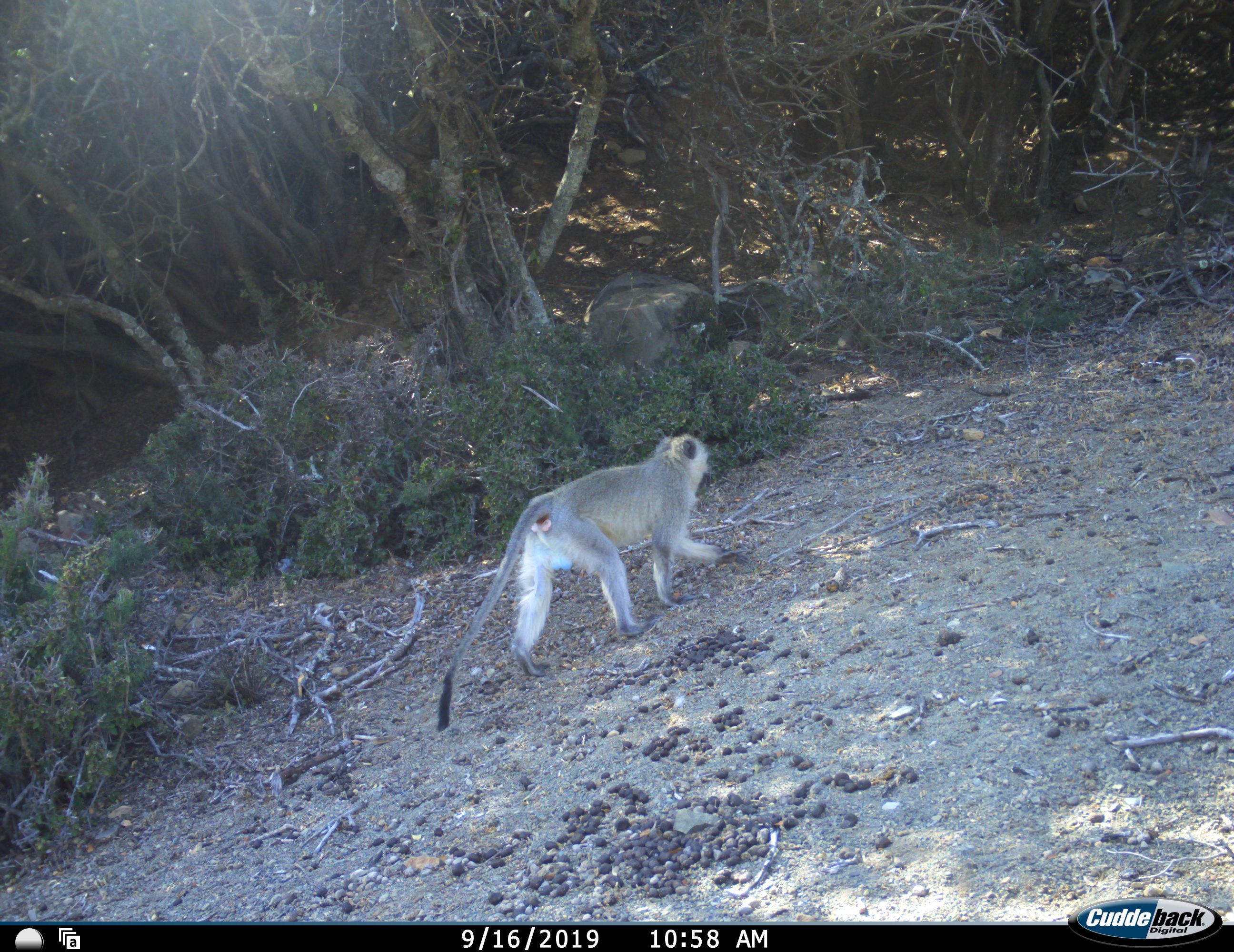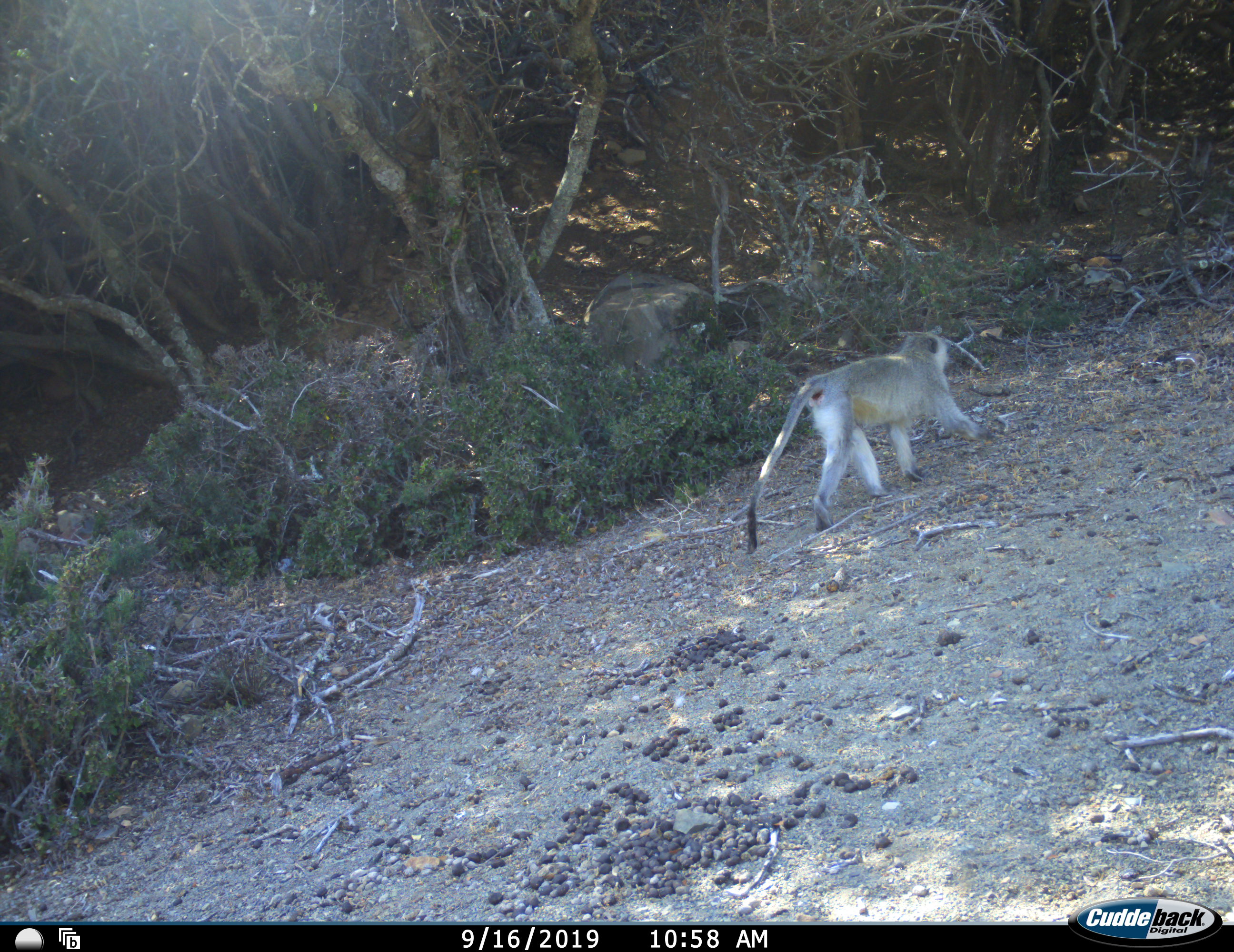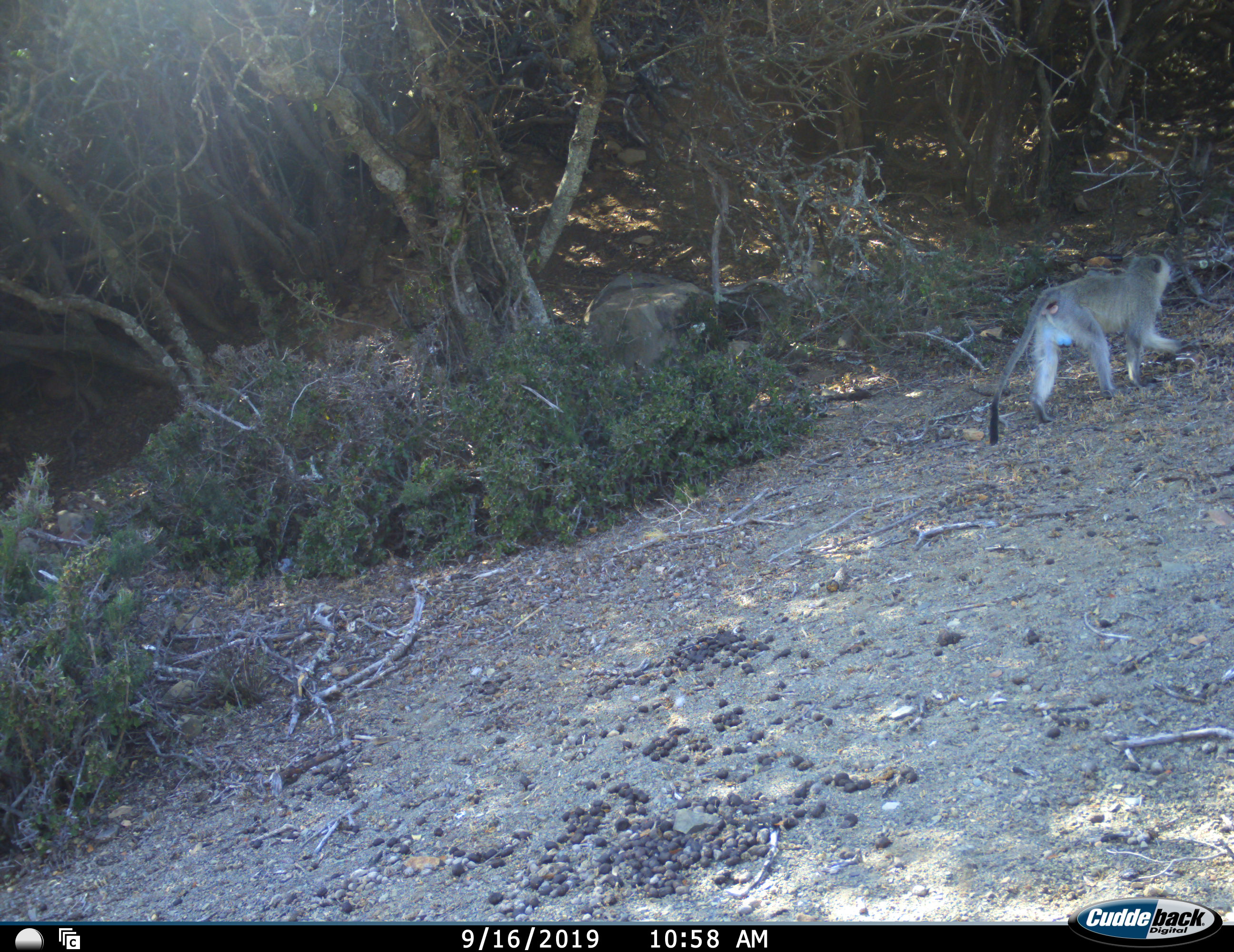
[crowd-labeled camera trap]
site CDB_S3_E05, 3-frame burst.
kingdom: Animalia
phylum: Chordata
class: Mammalia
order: Primates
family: Cercopithecidae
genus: Chlorocebus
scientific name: Chlorocebus pygerythrus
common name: vervet monkey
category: monkeyvervet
Monkeyvervet (vervet monkey) (Chlorocebus pygerythrus), count 1. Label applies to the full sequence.